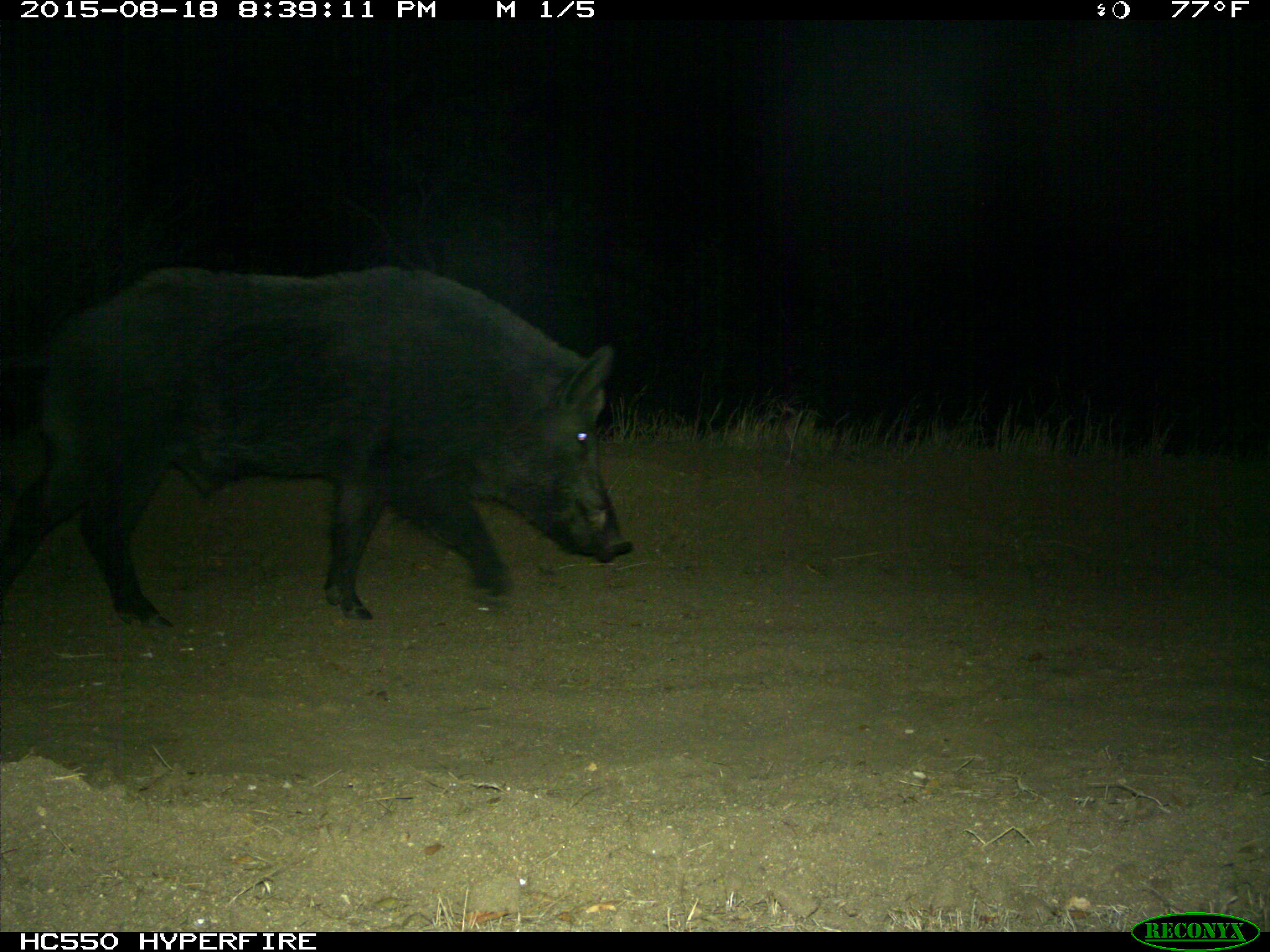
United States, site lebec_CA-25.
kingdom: Animalia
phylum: Chordata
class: Mammalia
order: Artiodactyla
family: Suidae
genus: Sus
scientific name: Sus scrofa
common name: wild boar